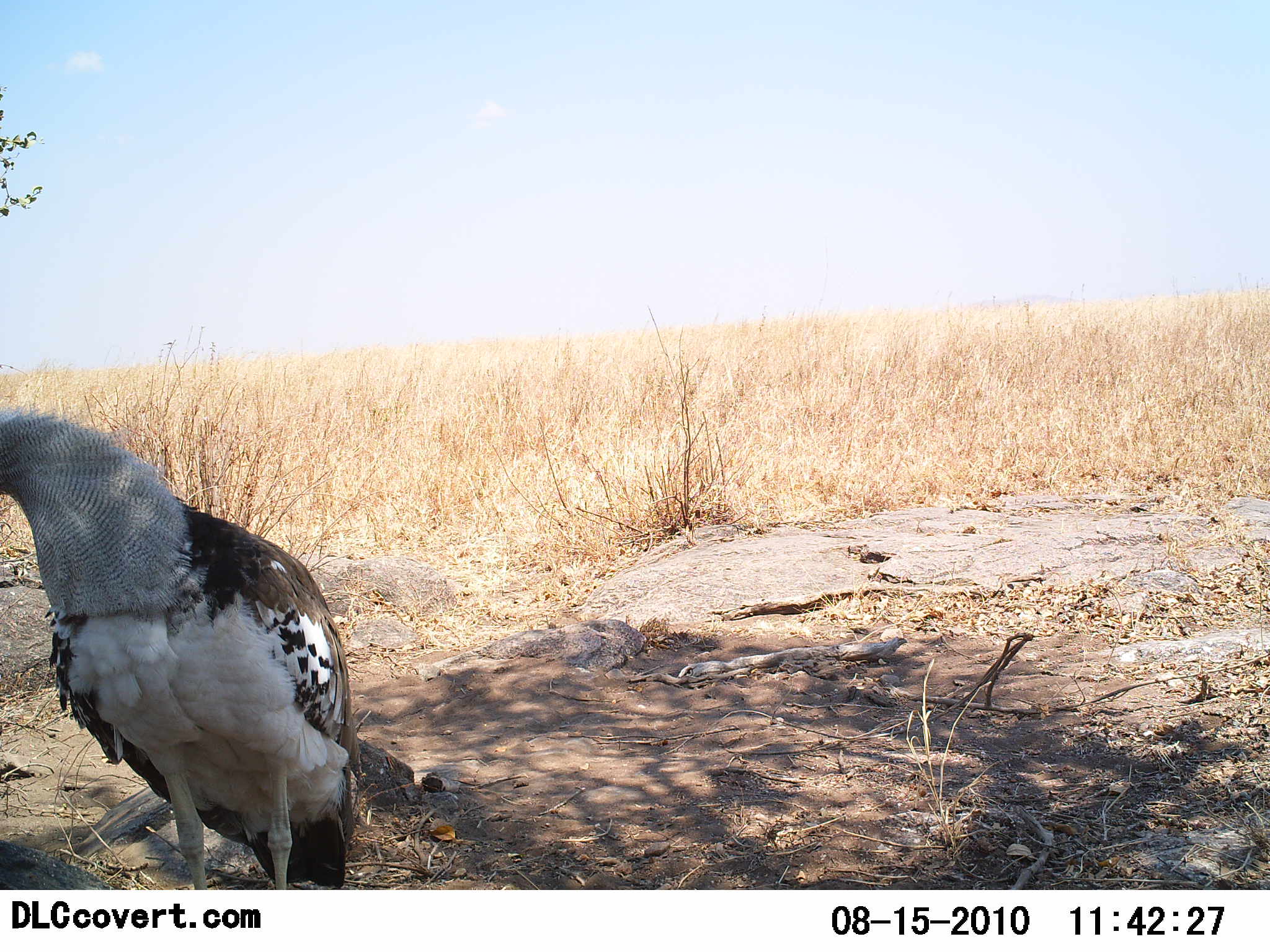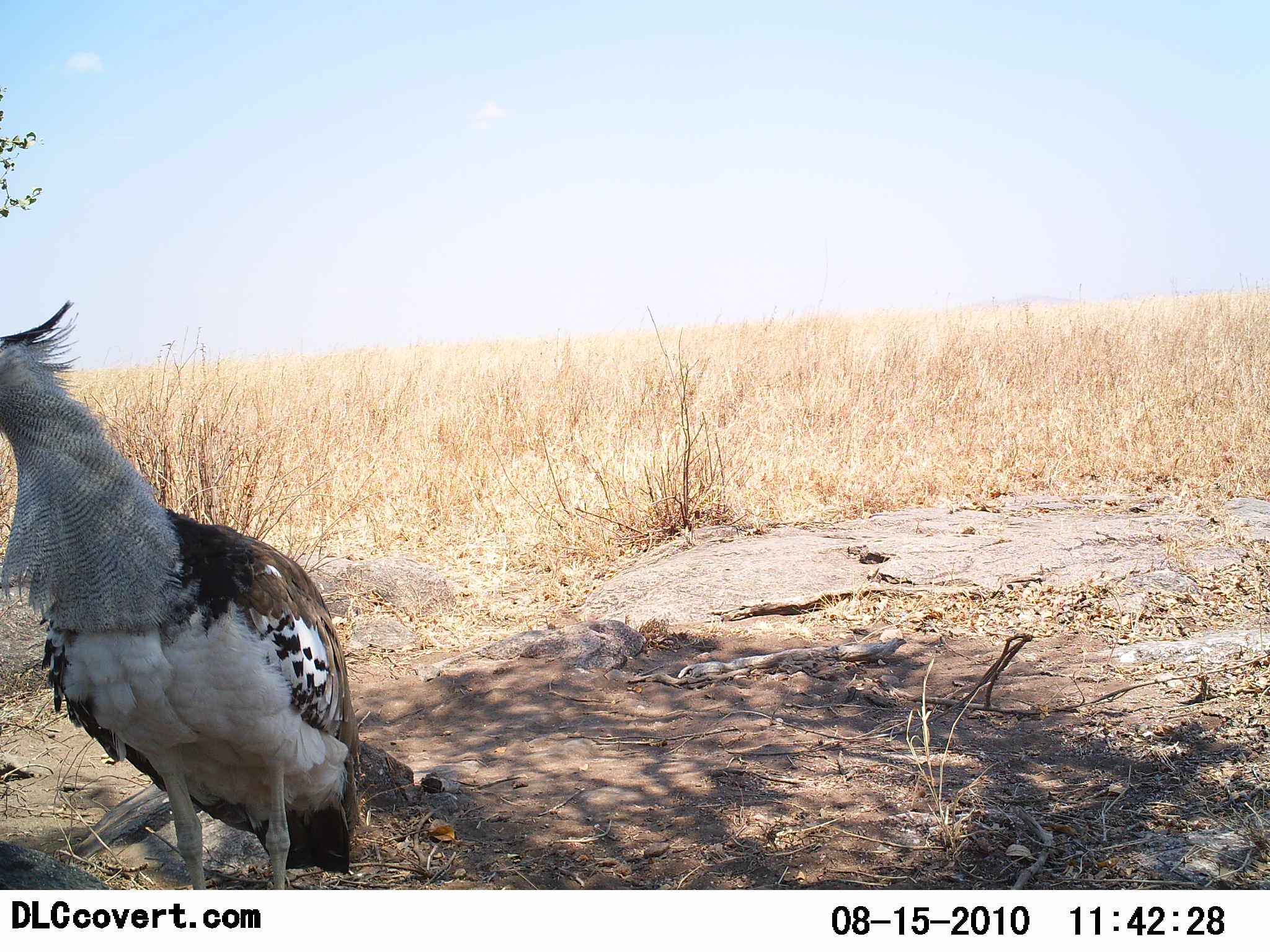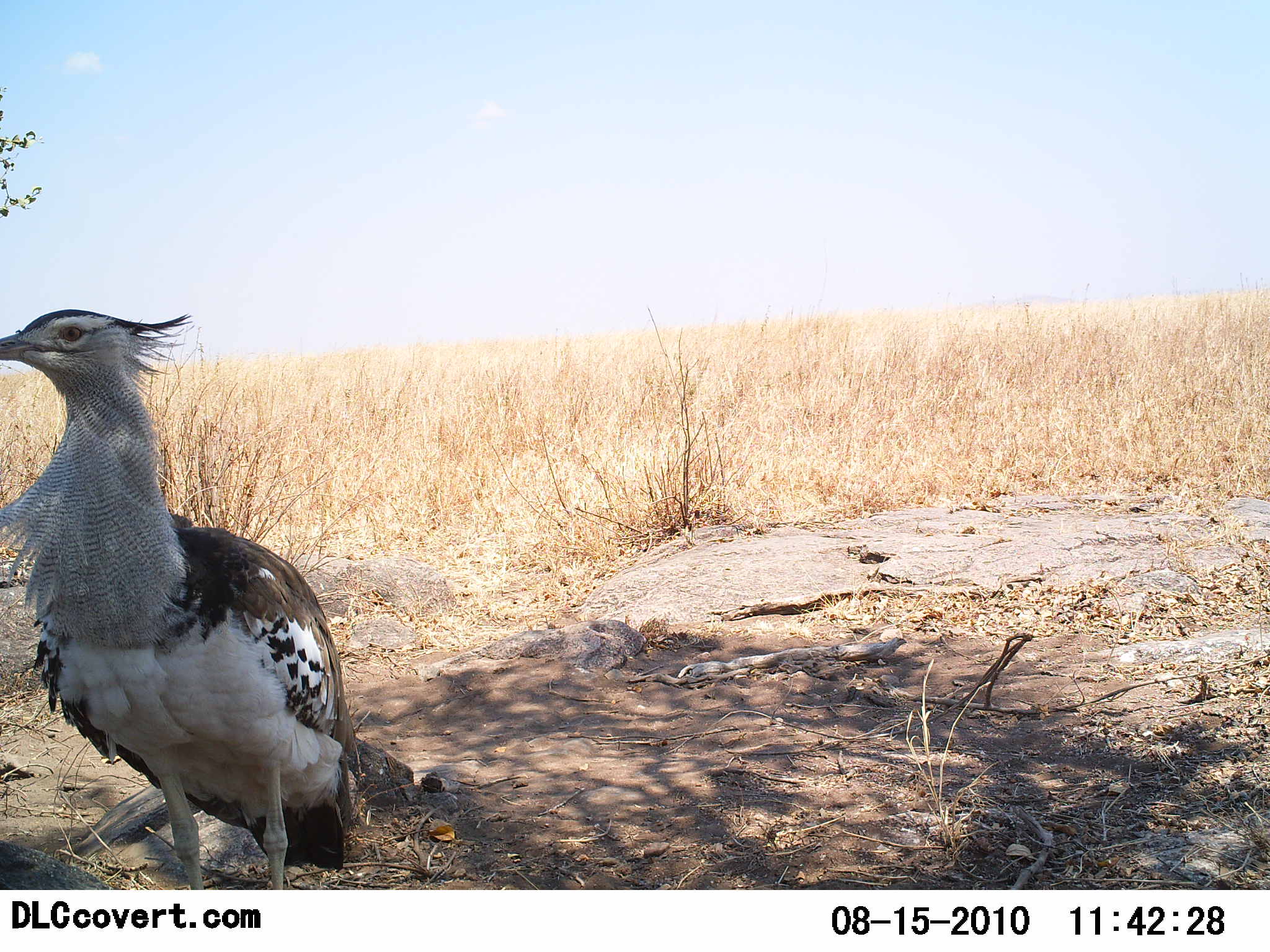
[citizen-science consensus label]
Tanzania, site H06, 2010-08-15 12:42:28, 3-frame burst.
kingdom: Animalia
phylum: Chordata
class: Aves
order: Otidiformes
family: Otididae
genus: Ardeotis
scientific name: Ardeotis kori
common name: kori bustard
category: koribustard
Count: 1.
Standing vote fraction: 89%.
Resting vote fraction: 5%.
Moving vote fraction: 11%.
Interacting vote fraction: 0%.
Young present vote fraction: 0%.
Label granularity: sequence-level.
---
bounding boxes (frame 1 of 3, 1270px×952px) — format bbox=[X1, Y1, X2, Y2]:
animal: bbox=[0, 411, 358, 891]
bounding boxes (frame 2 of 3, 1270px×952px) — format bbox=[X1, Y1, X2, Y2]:
animal: bbox=[0, 300, 363, 890]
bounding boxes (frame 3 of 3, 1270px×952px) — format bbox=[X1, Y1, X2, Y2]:
animal: bbox=[0, 310, 362, 889]